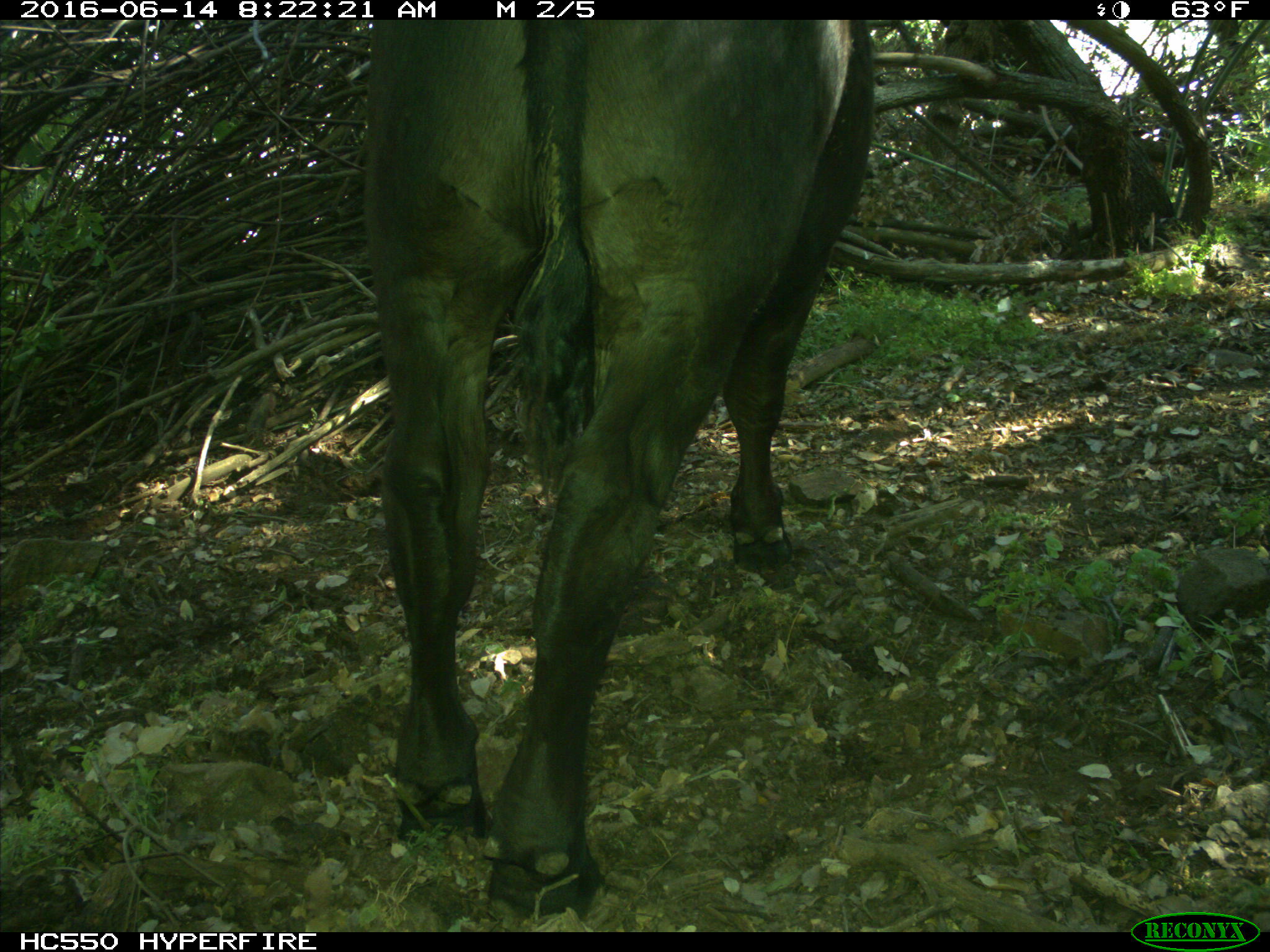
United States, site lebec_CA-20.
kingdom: Animalia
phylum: Chordata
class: Mammalia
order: Artiodactyla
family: Bovidae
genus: Bos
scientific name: Bos taurus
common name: domestic cow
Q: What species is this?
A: Bos taurus (domestic cow).